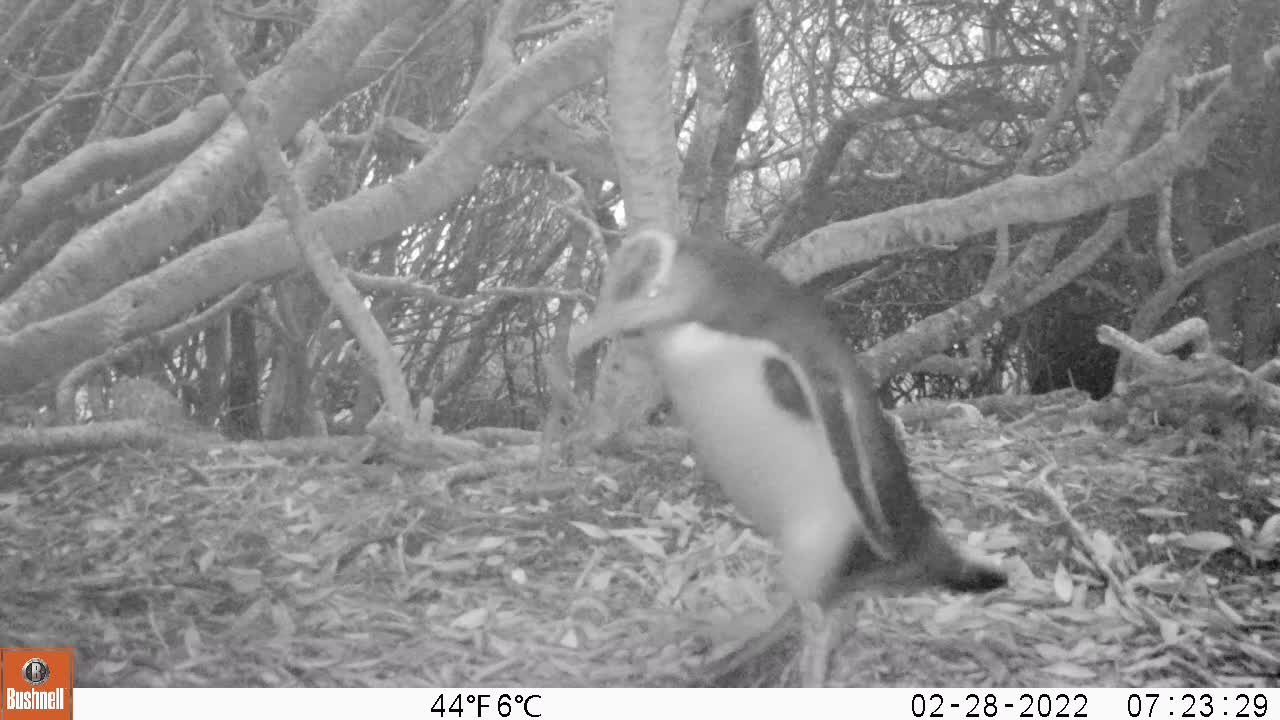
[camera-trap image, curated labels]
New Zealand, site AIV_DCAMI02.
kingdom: Animalia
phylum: Chordata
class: Aves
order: Sphenisciformes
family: Spheniscidae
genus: Megadyptes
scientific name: Megadyptes antipodes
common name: yellow-eyed penguin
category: yellow eyed penguin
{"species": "yellow eyed penguin (yellow-eyed penguin) (Megadyptes antipodes)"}